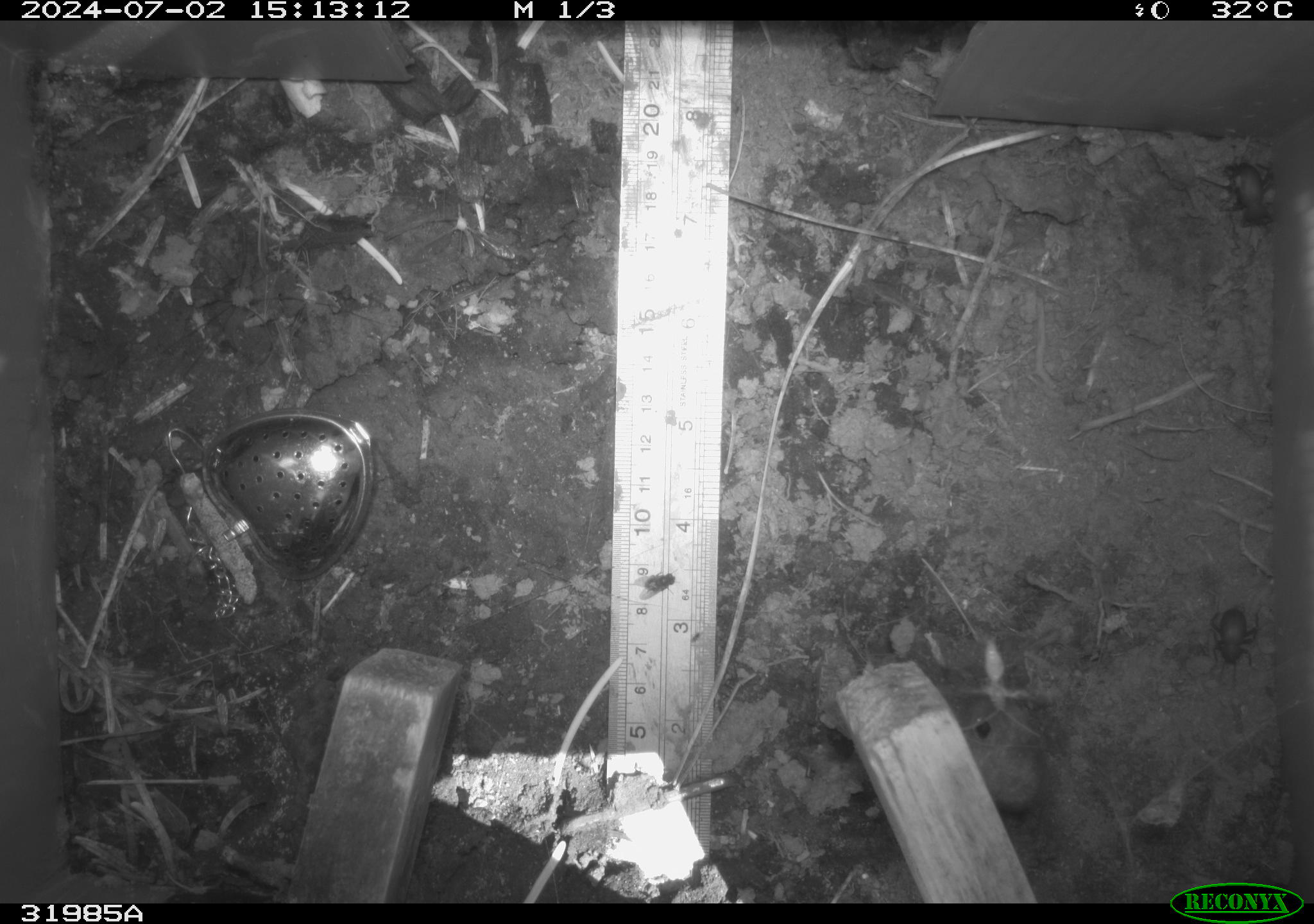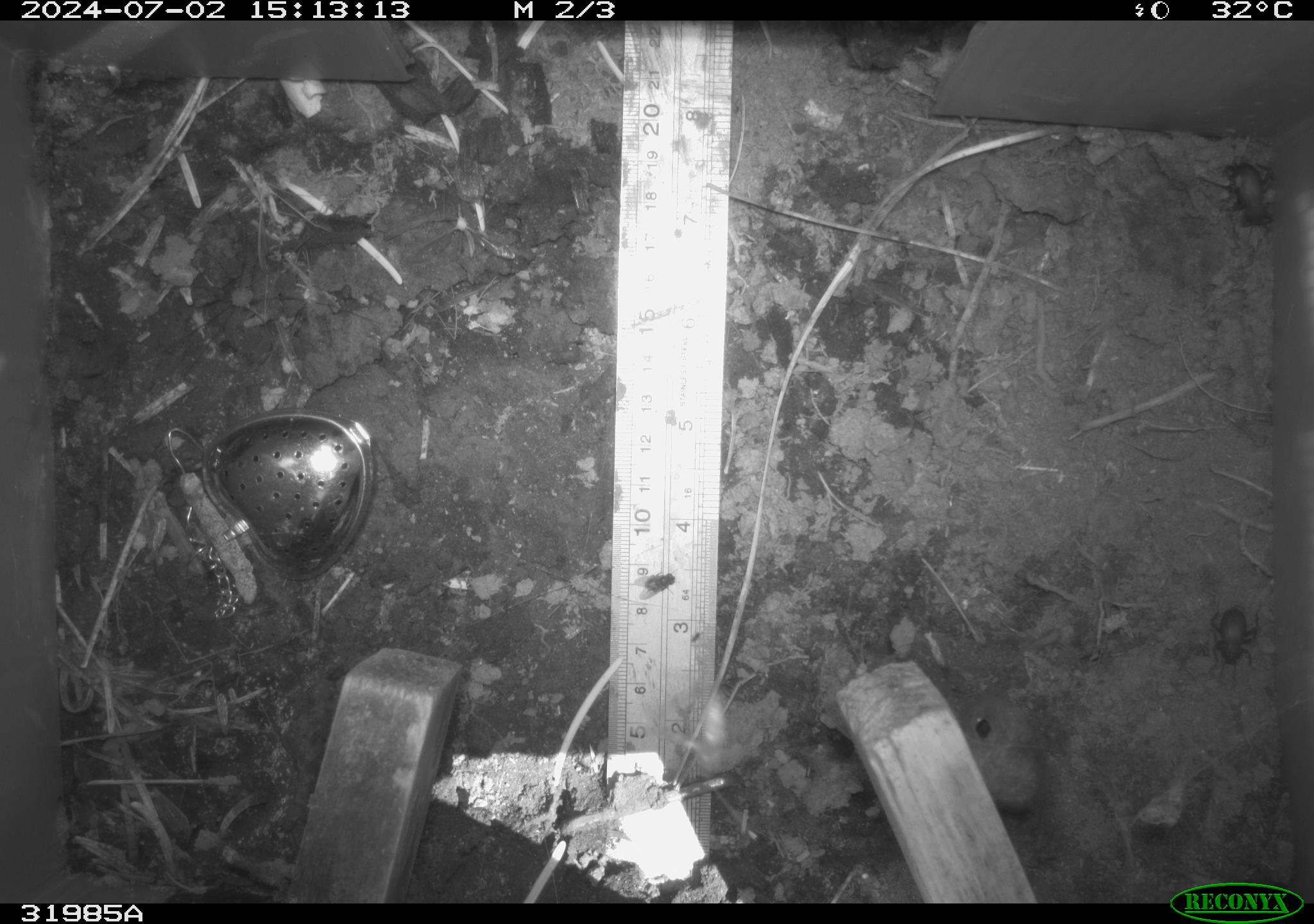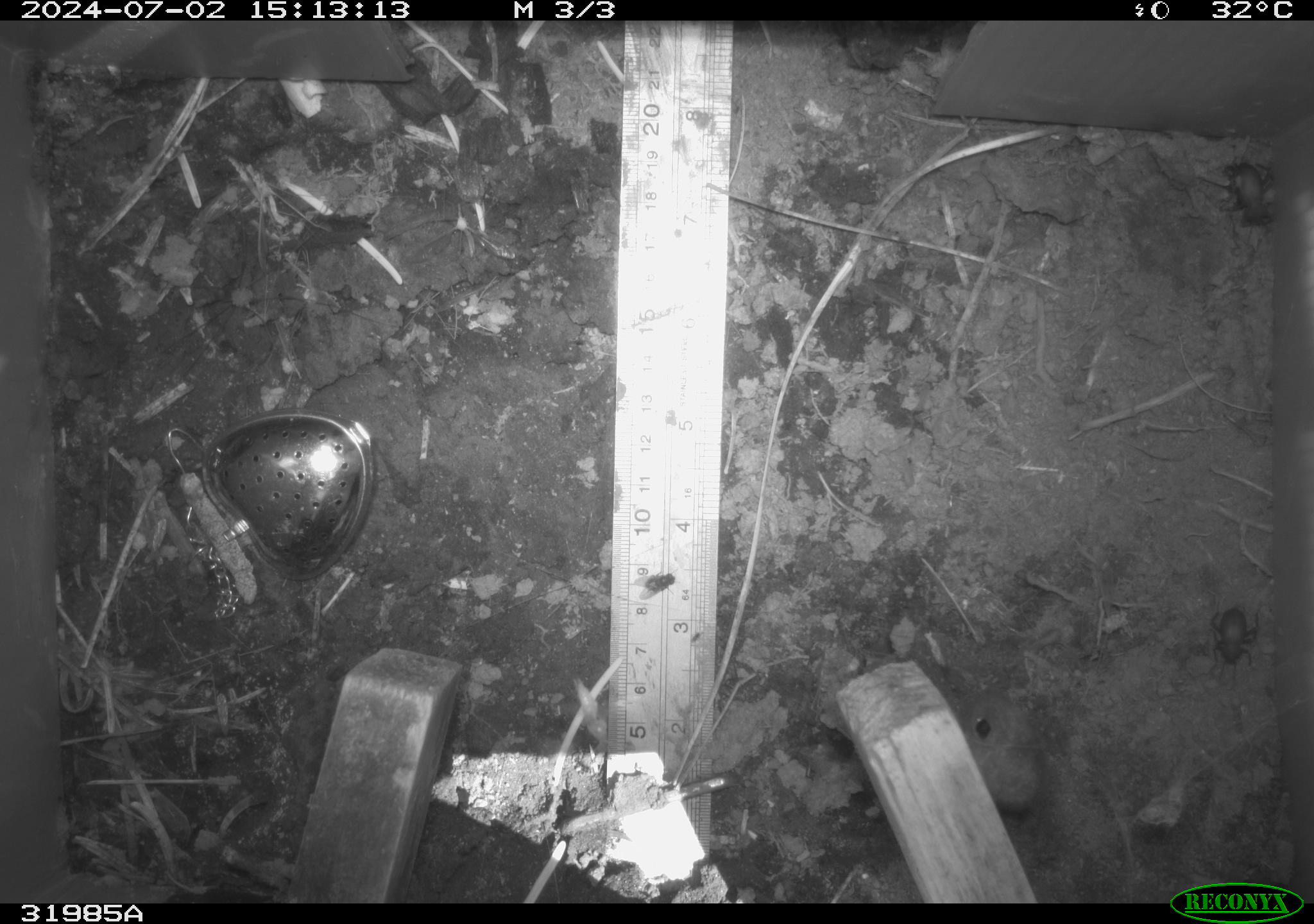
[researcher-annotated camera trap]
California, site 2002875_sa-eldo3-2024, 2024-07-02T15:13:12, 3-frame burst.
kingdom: Animalia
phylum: Arthropoda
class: Insecta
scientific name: Insecta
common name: insect